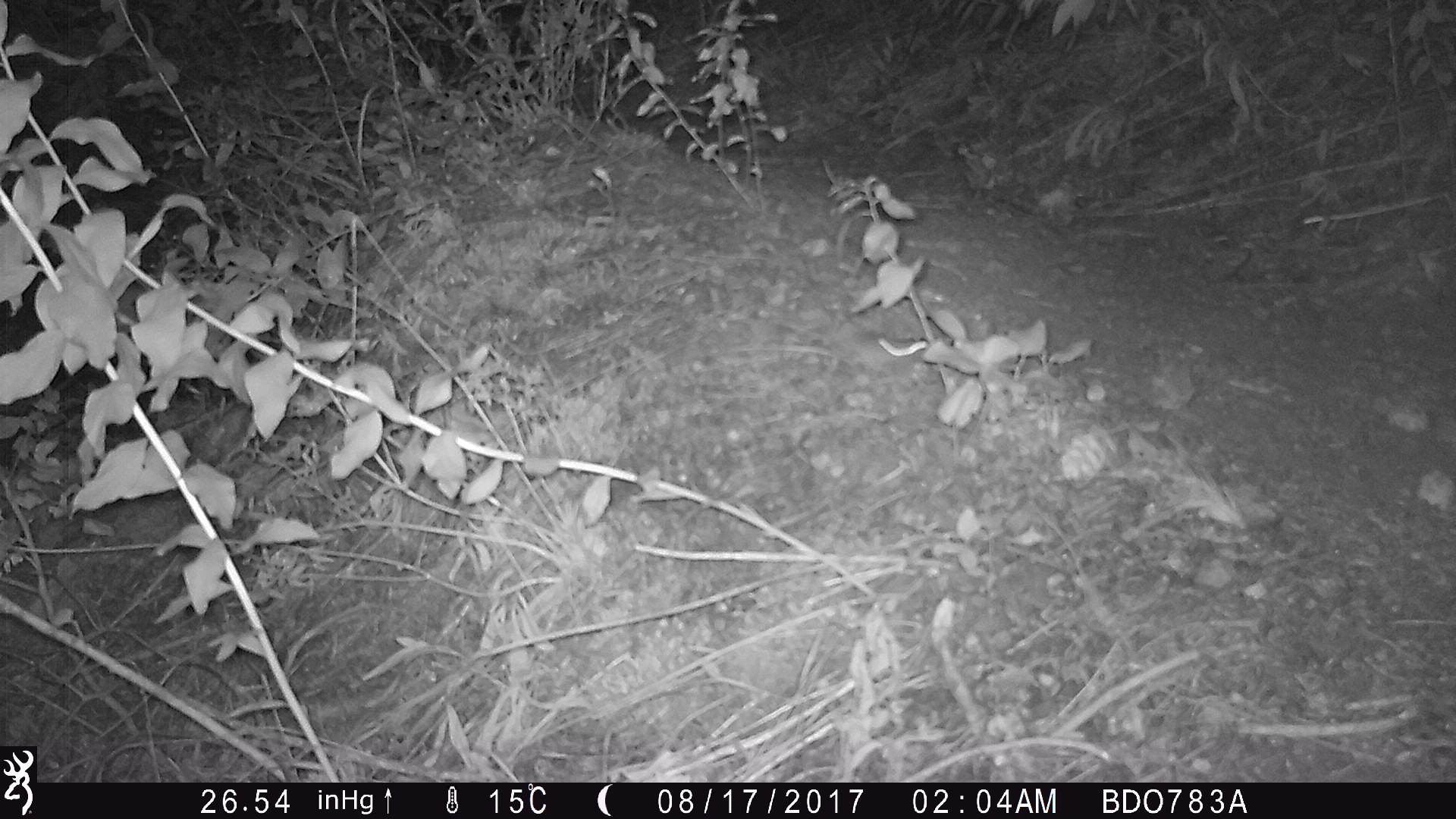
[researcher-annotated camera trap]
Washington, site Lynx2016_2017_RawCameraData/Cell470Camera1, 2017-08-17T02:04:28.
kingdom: Animalia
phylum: Chordata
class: Mammalia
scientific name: Mammalia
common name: small mammal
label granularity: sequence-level